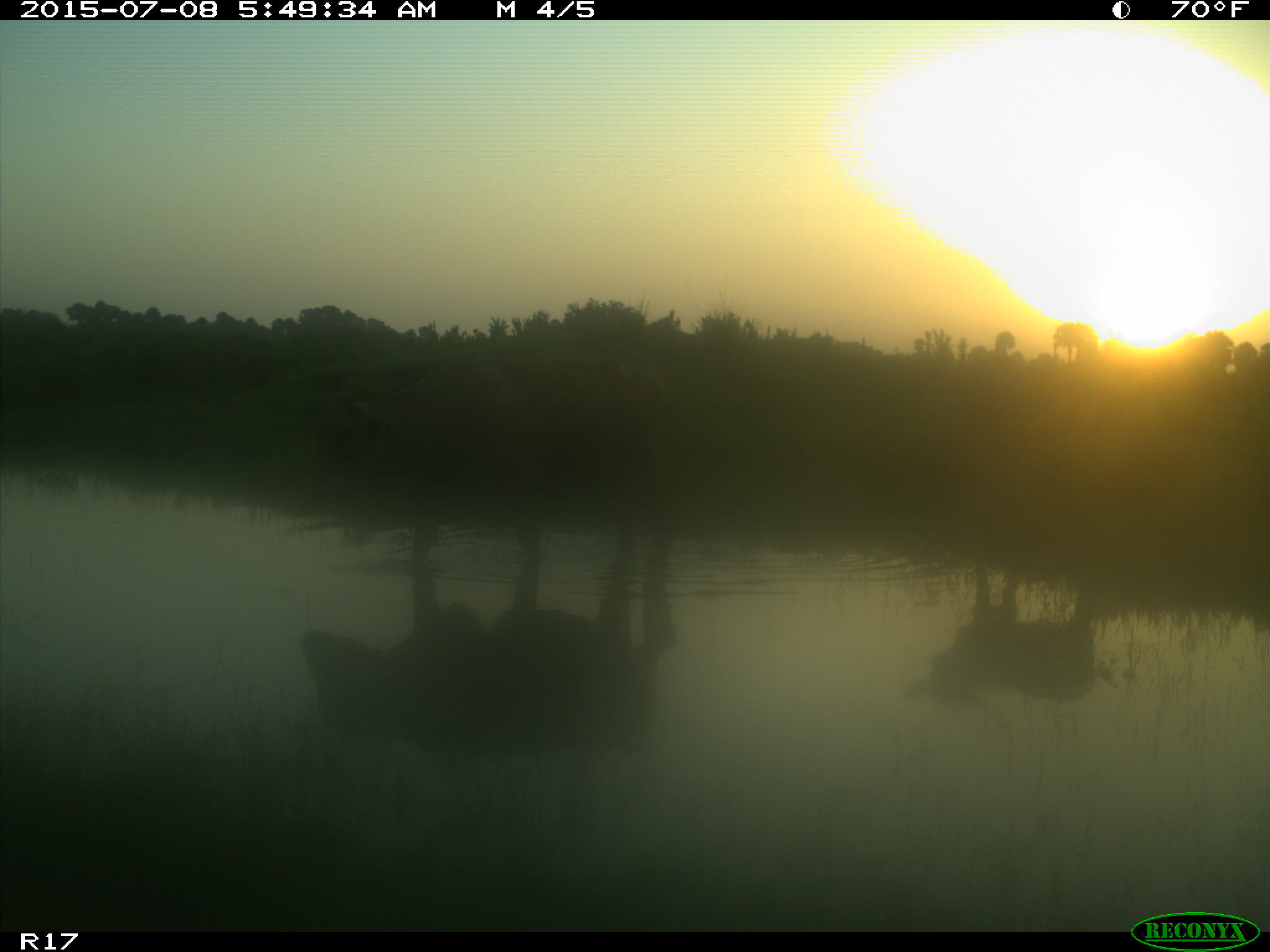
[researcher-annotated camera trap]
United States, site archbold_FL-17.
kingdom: Animalia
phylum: Chordata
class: Mammalia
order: Artiodactyla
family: Bovidae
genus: Bos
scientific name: Bos taurus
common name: domestic cow